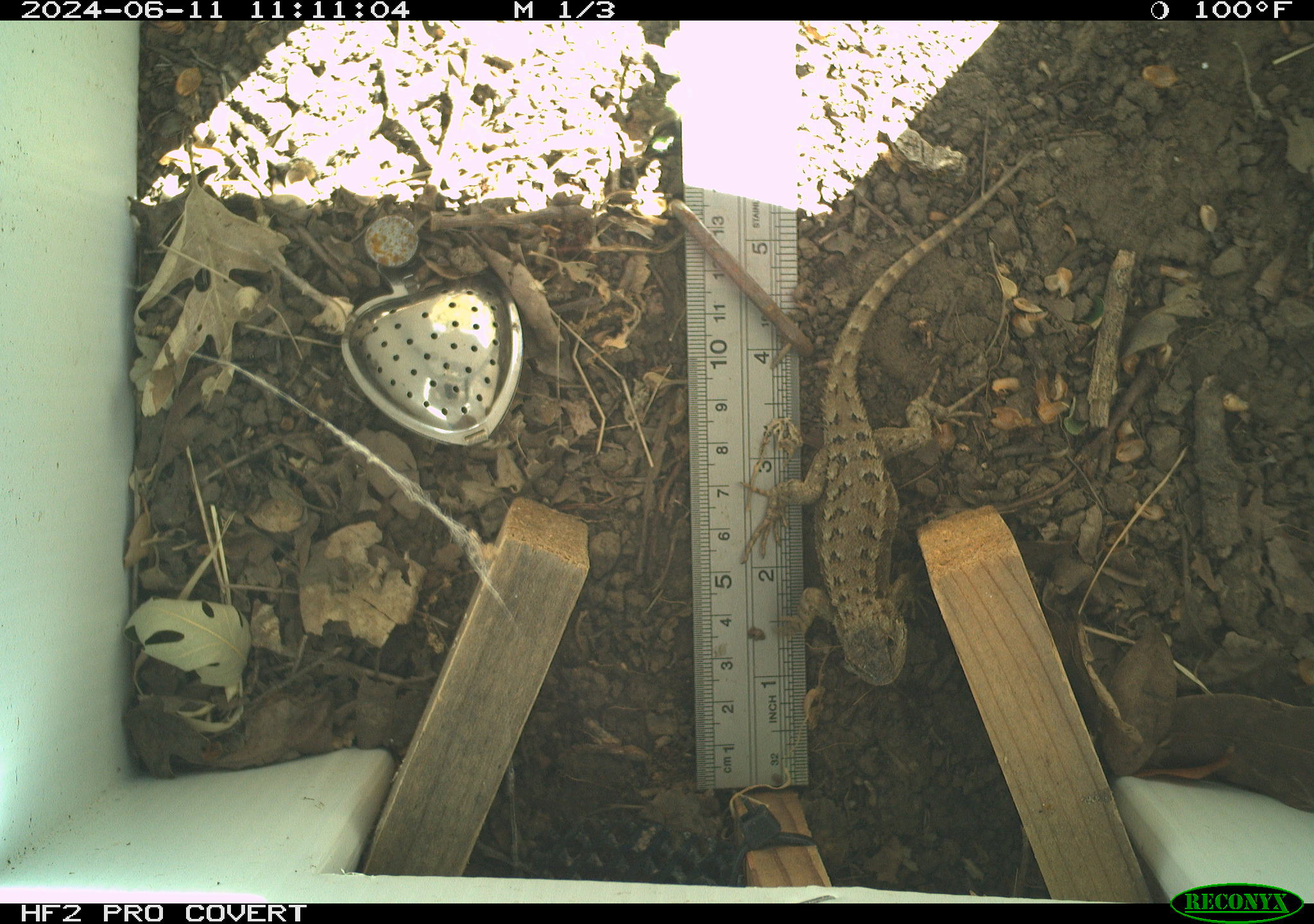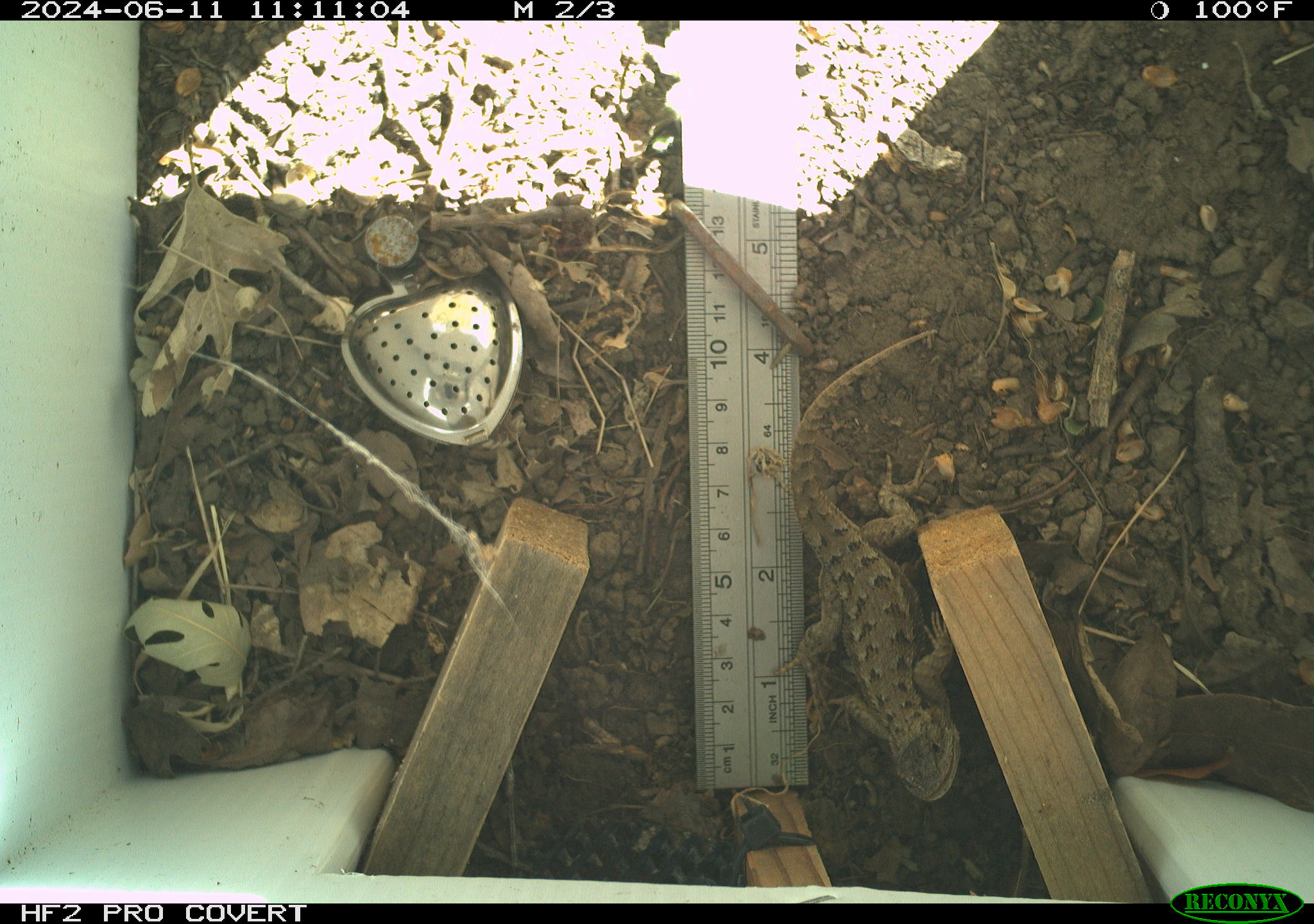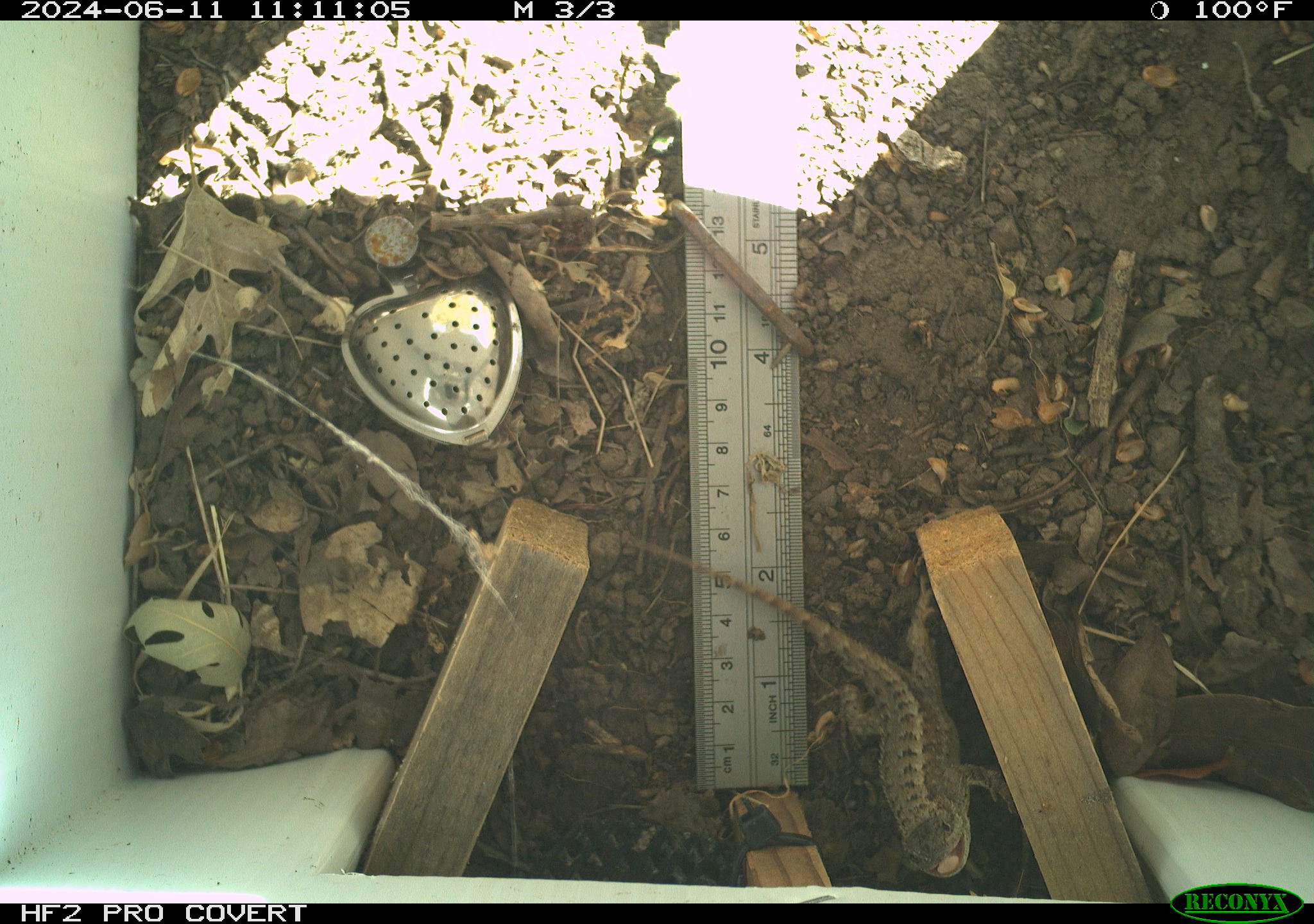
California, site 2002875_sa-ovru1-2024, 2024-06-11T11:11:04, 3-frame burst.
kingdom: Animalia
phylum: Chordata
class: Reptilia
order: Squamata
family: Phrynosomatidae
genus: Sceloporus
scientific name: Sceloporus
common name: spiny lizards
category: sceloporus species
Sceloporus species (spiny lizards) (Sceloporus).